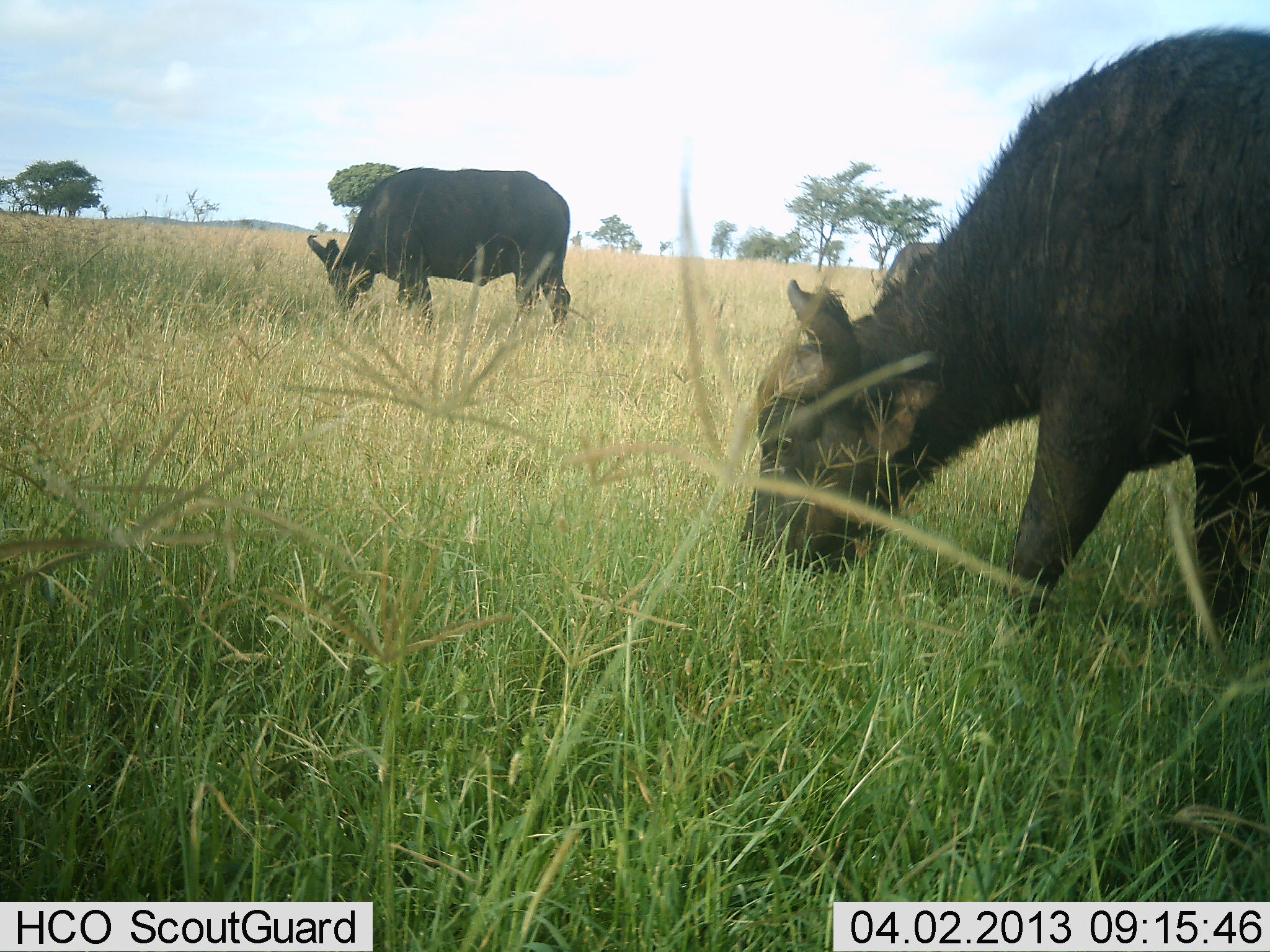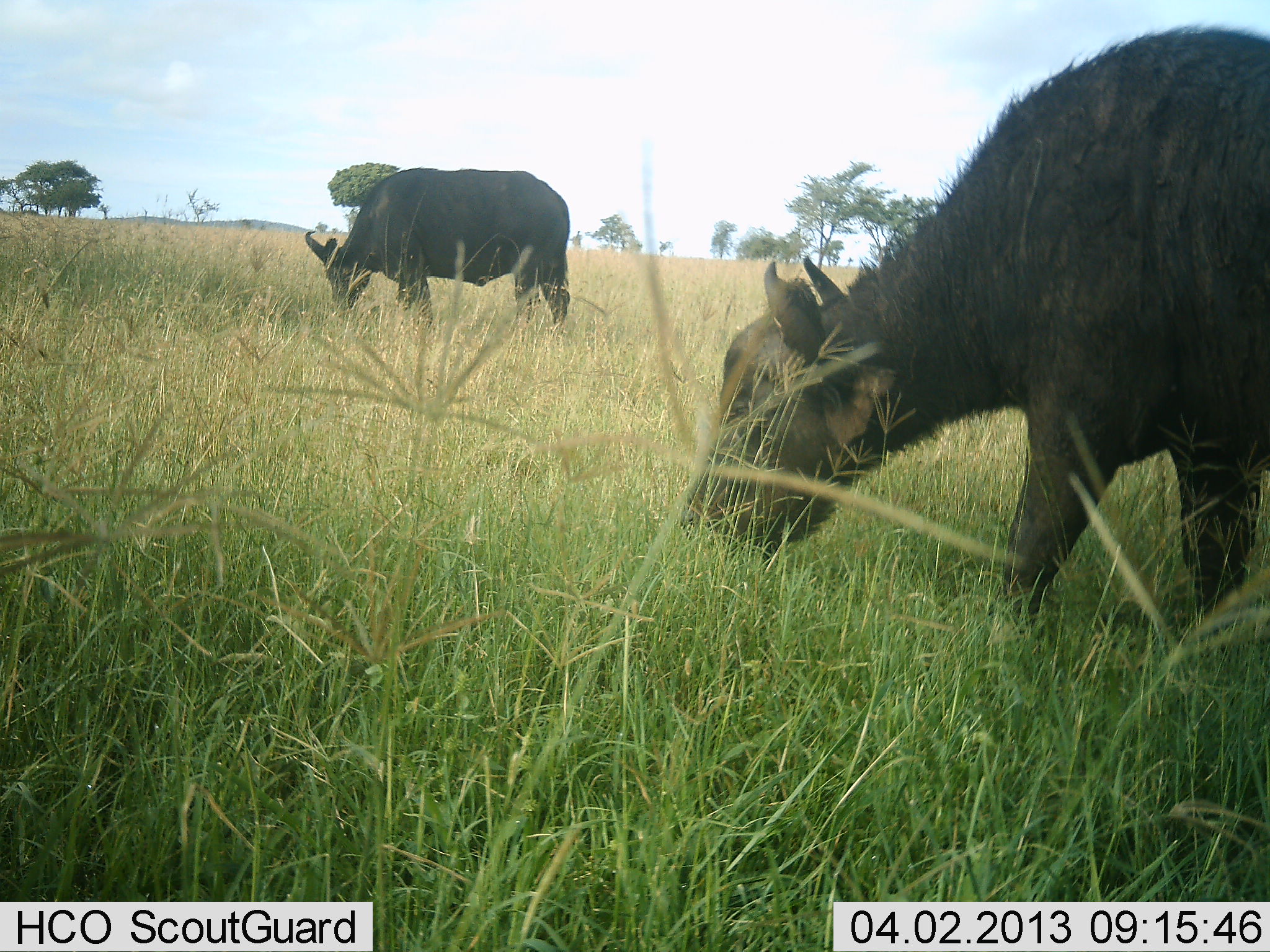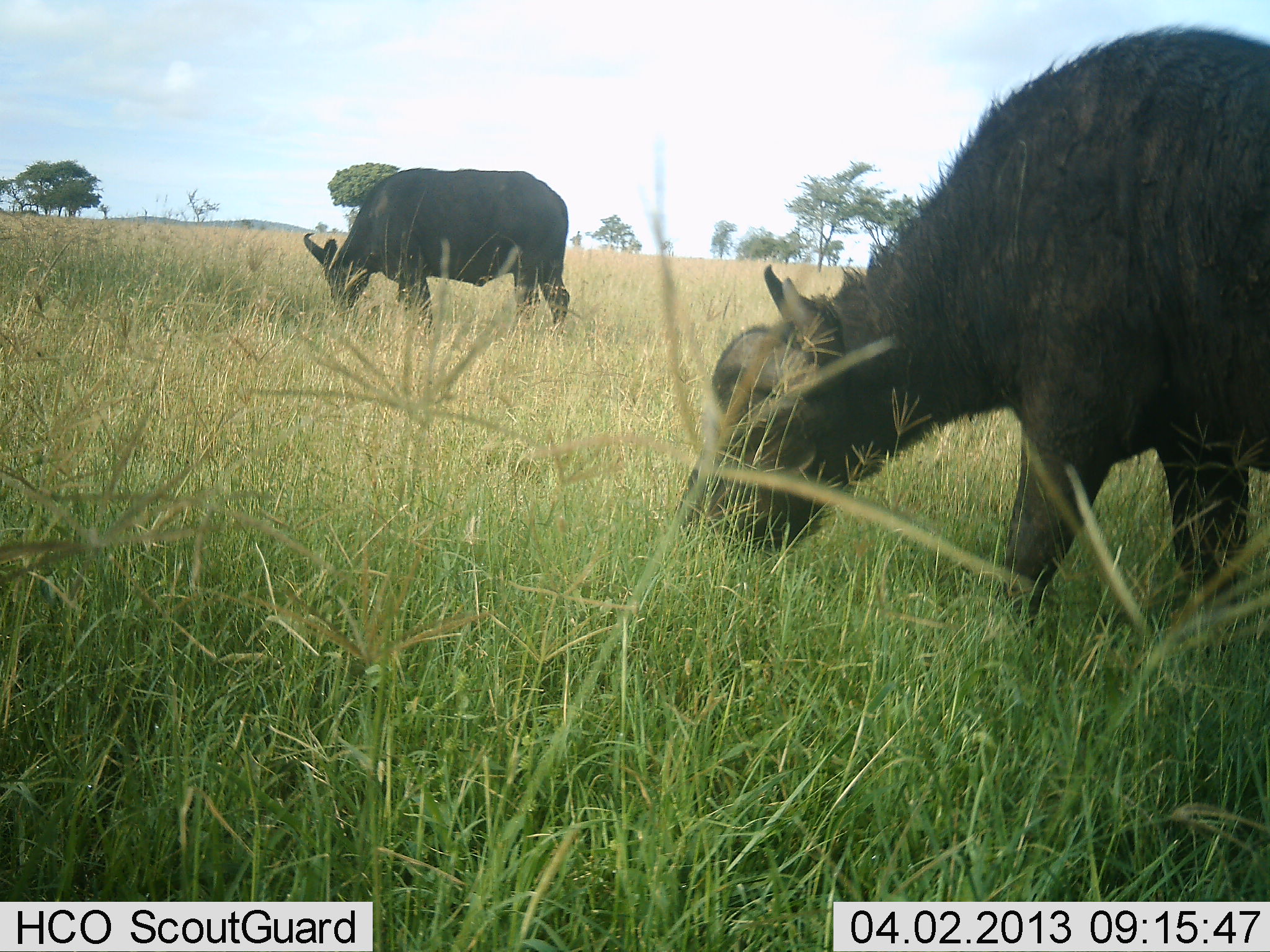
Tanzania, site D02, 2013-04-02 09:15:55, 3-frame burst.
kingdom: Animalia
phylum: Chordata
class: Mammalia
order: Artiodactyla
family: Bovidae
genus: Syncerus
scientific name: Syncerus caffer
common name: cape buffalo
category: buffalo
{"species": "buffalo (cape buffalo) (Syncerus caffer)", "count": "2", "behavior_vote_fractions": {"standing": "8%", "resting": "0%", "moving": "0%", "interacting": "0%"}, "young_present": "0%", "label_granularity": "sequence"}